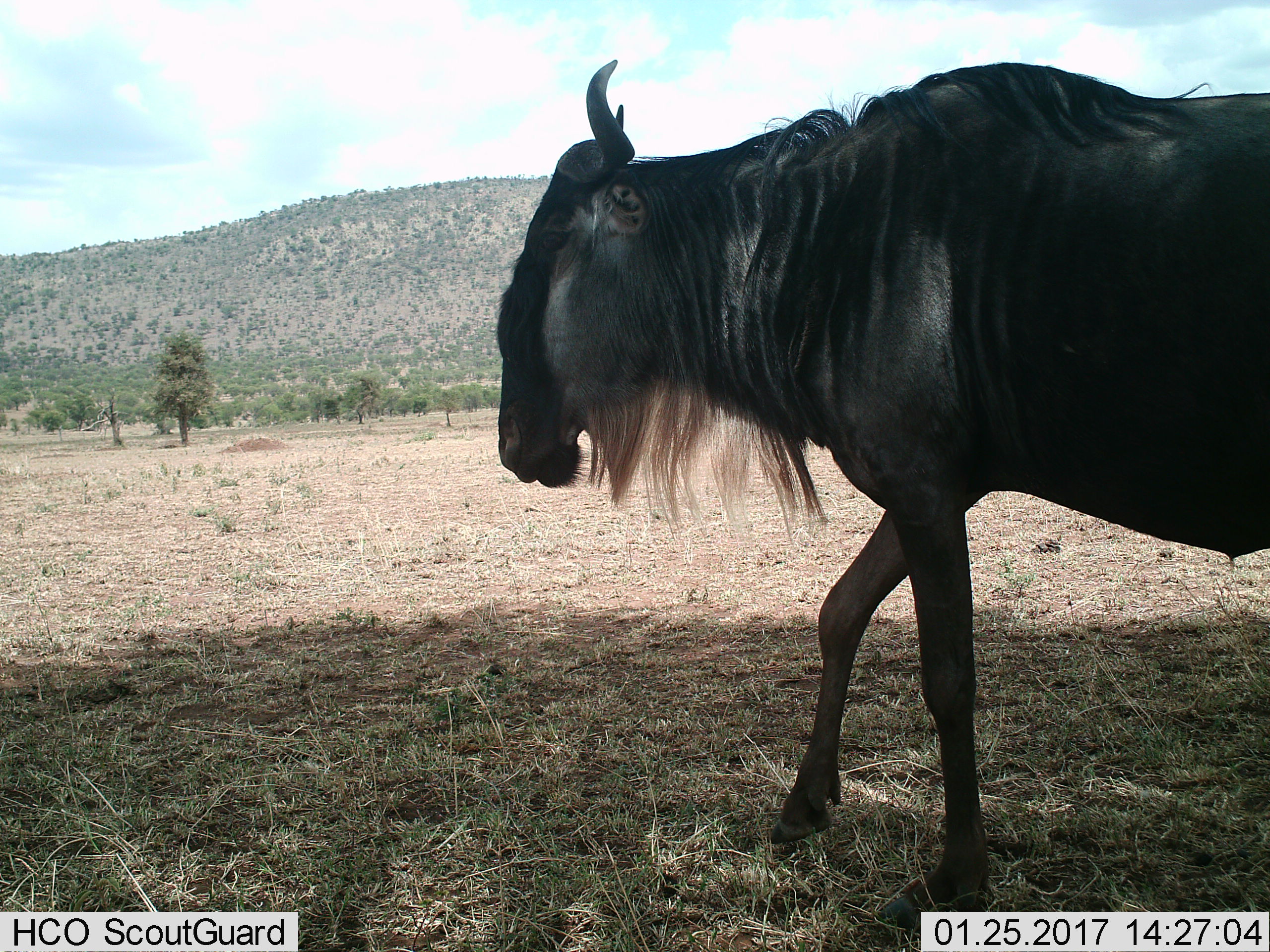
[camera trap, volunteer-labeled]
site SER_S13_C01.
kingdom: Animalia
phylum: Chordata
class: Mammalia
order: Artiodactyla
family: Bovidae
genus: Connochaetes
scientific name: Connochaetes taurinus taurinus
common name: blue wildebeest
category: wildebeestblue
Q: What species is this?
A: Wildebeestblue (blue wildebeest) (Connochaetes taurinus taurinus).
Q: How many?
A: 1.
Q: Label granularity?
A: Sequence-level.